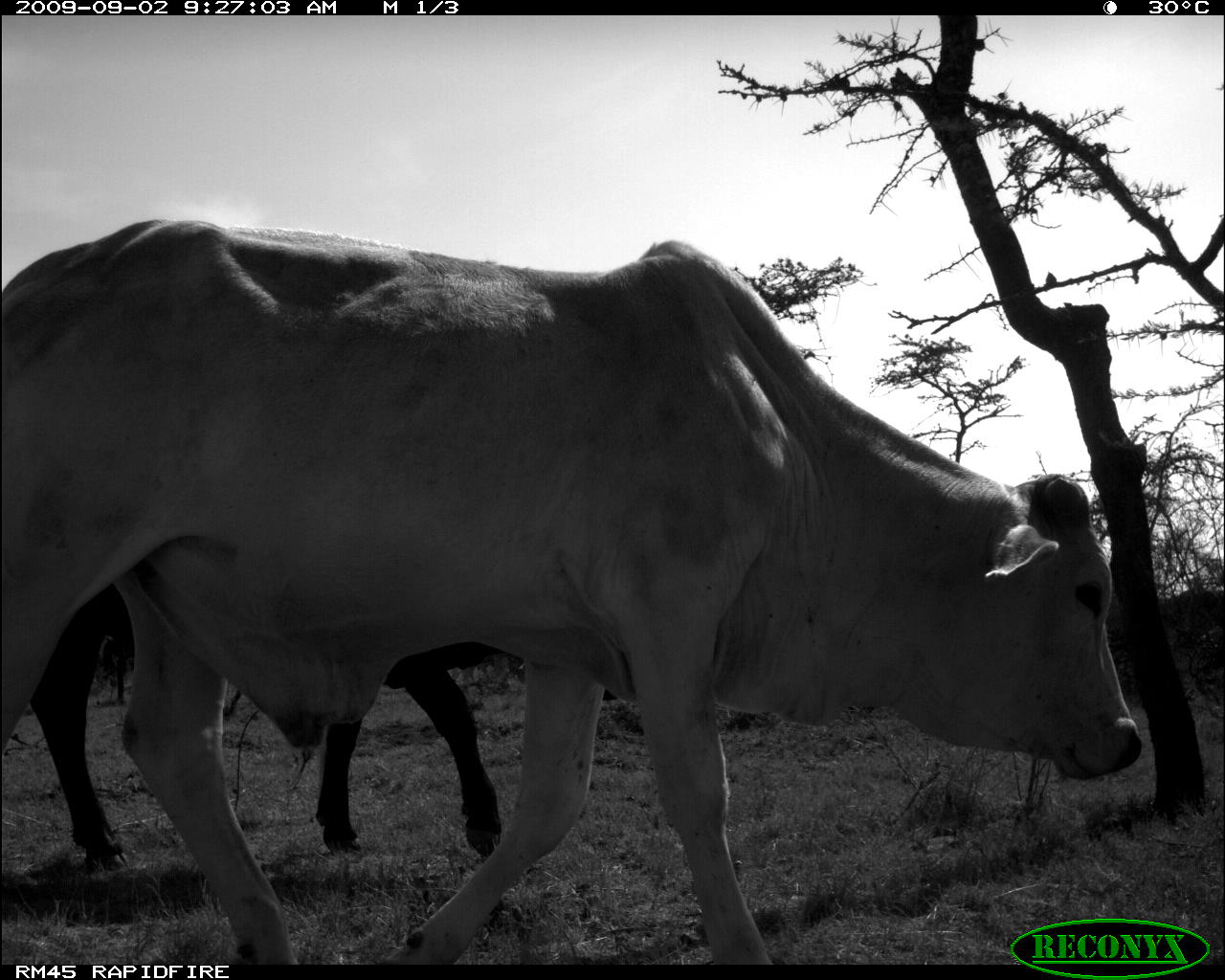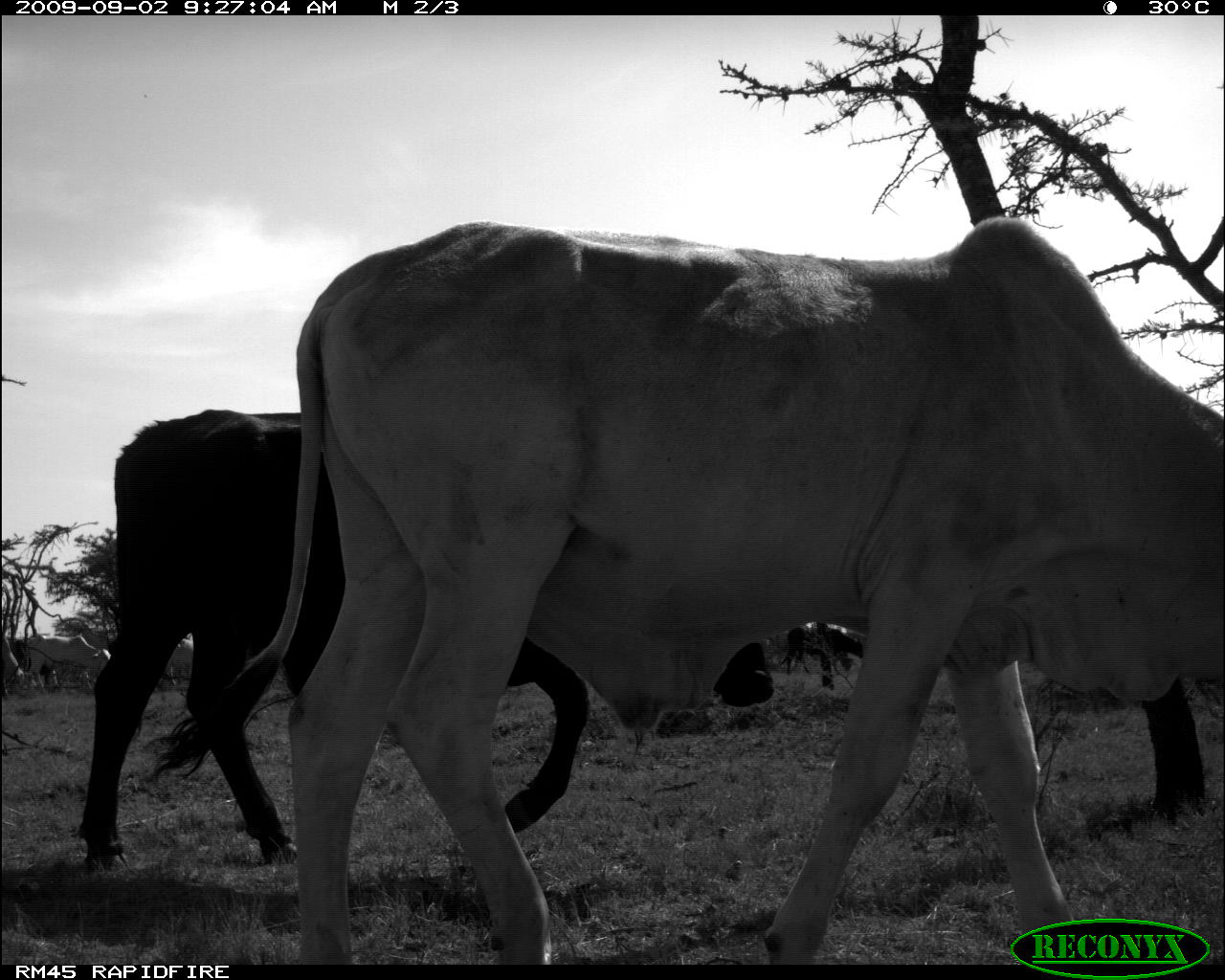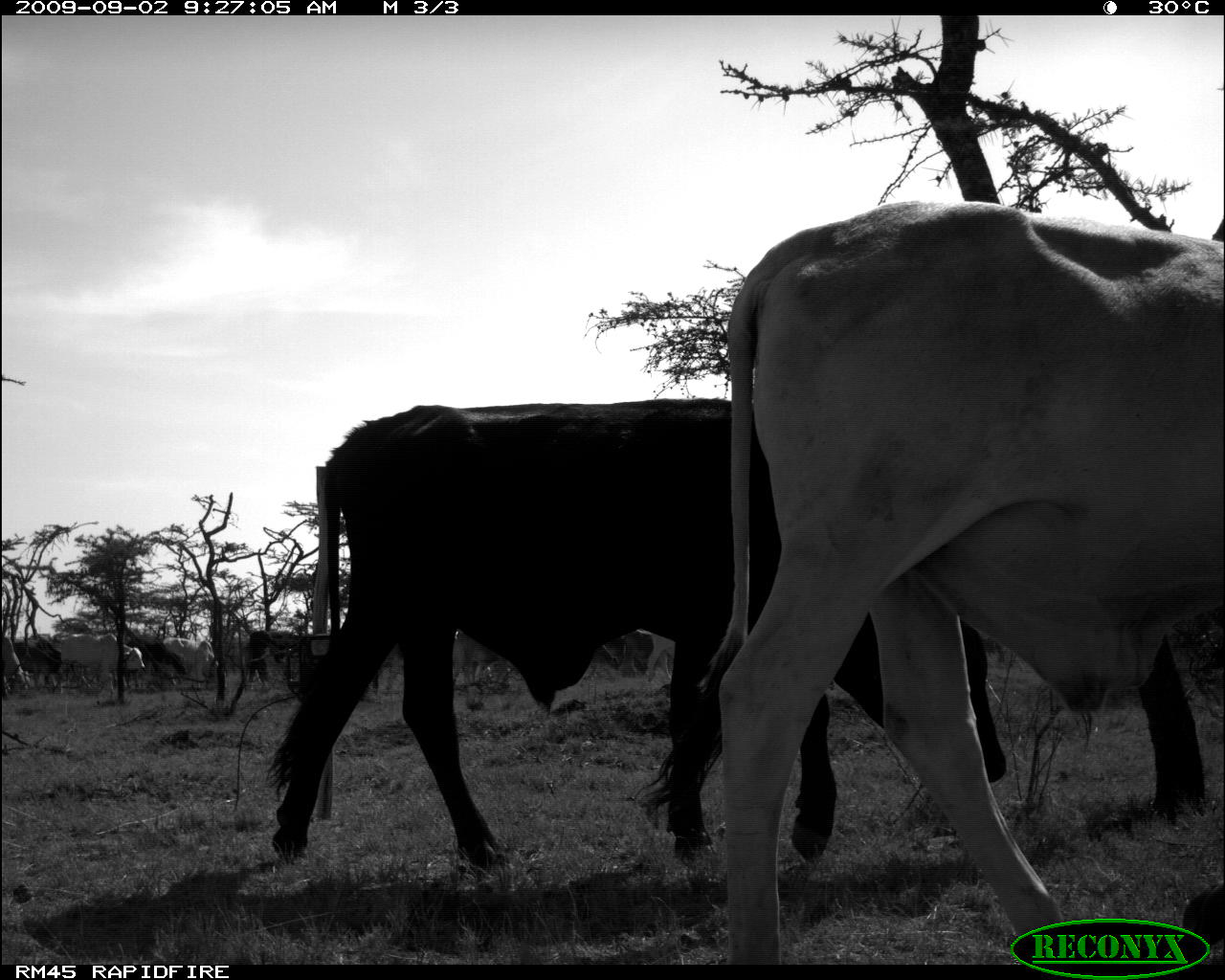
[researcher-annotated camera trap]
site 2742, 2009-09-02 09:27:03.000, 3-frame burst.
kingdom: Animalia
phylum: Chordata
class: Mammalia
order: Artiodactyla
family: Bovidae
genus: Bos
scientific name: Bos taurus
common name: domestic cattle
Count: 2.